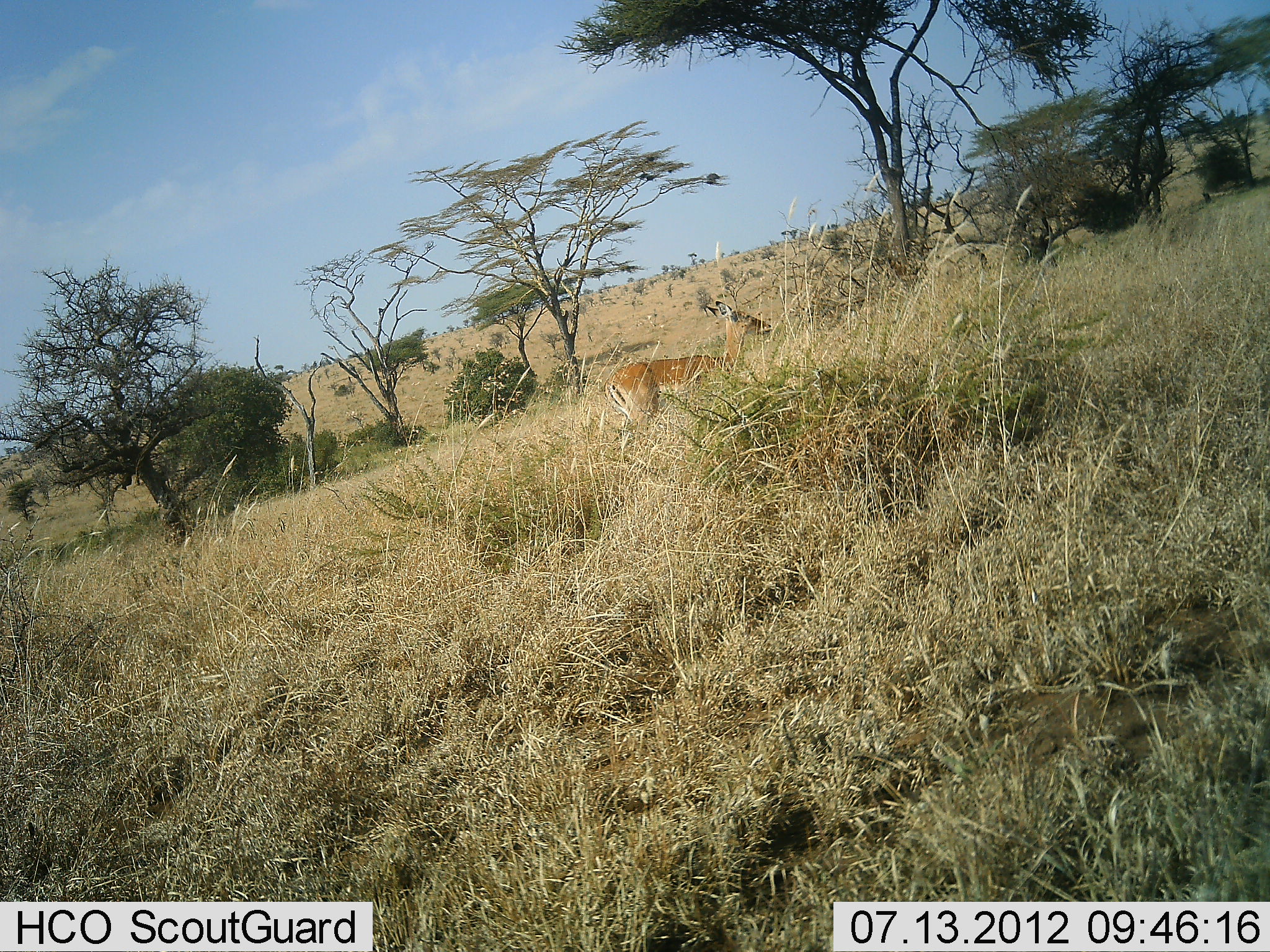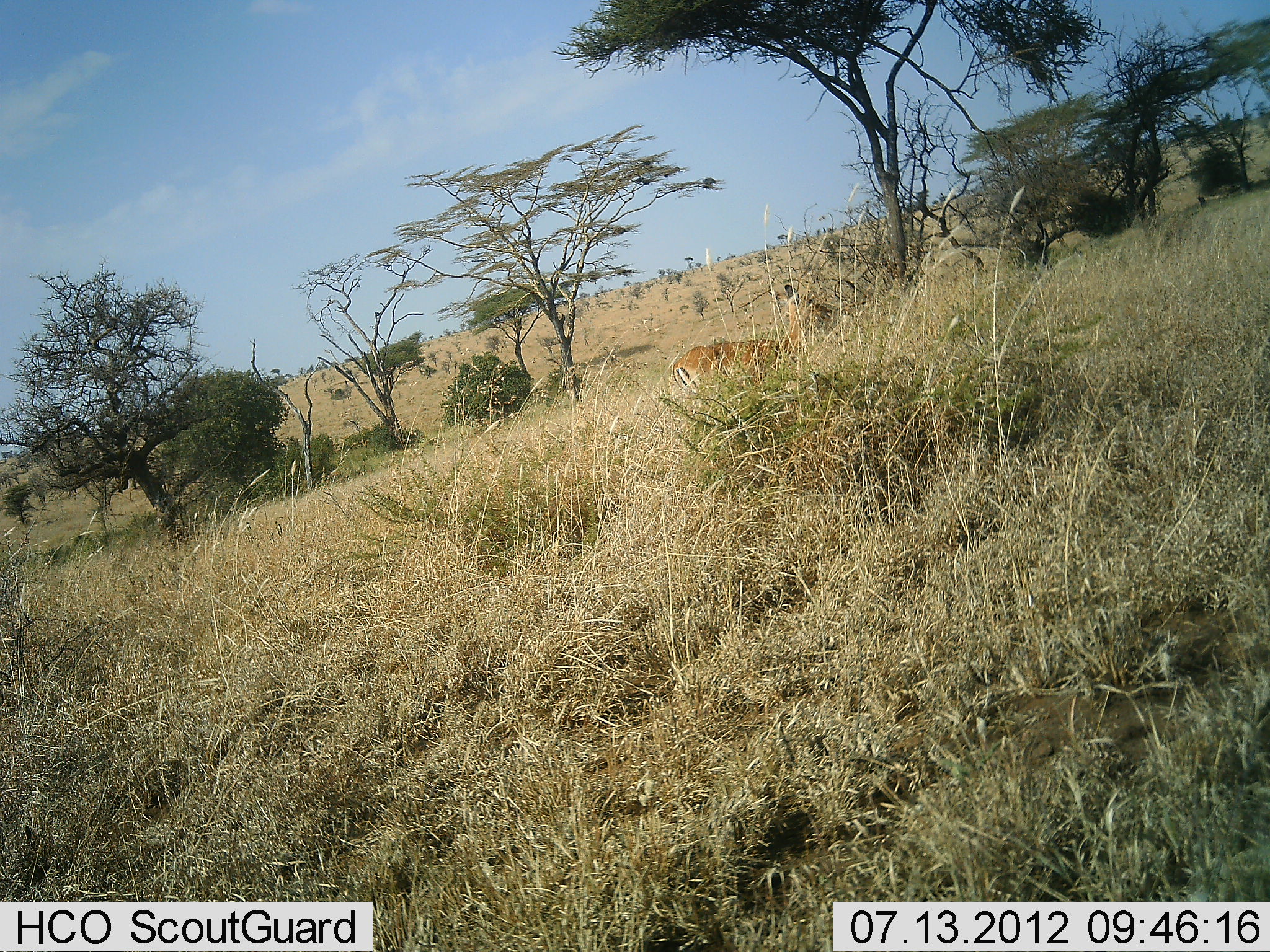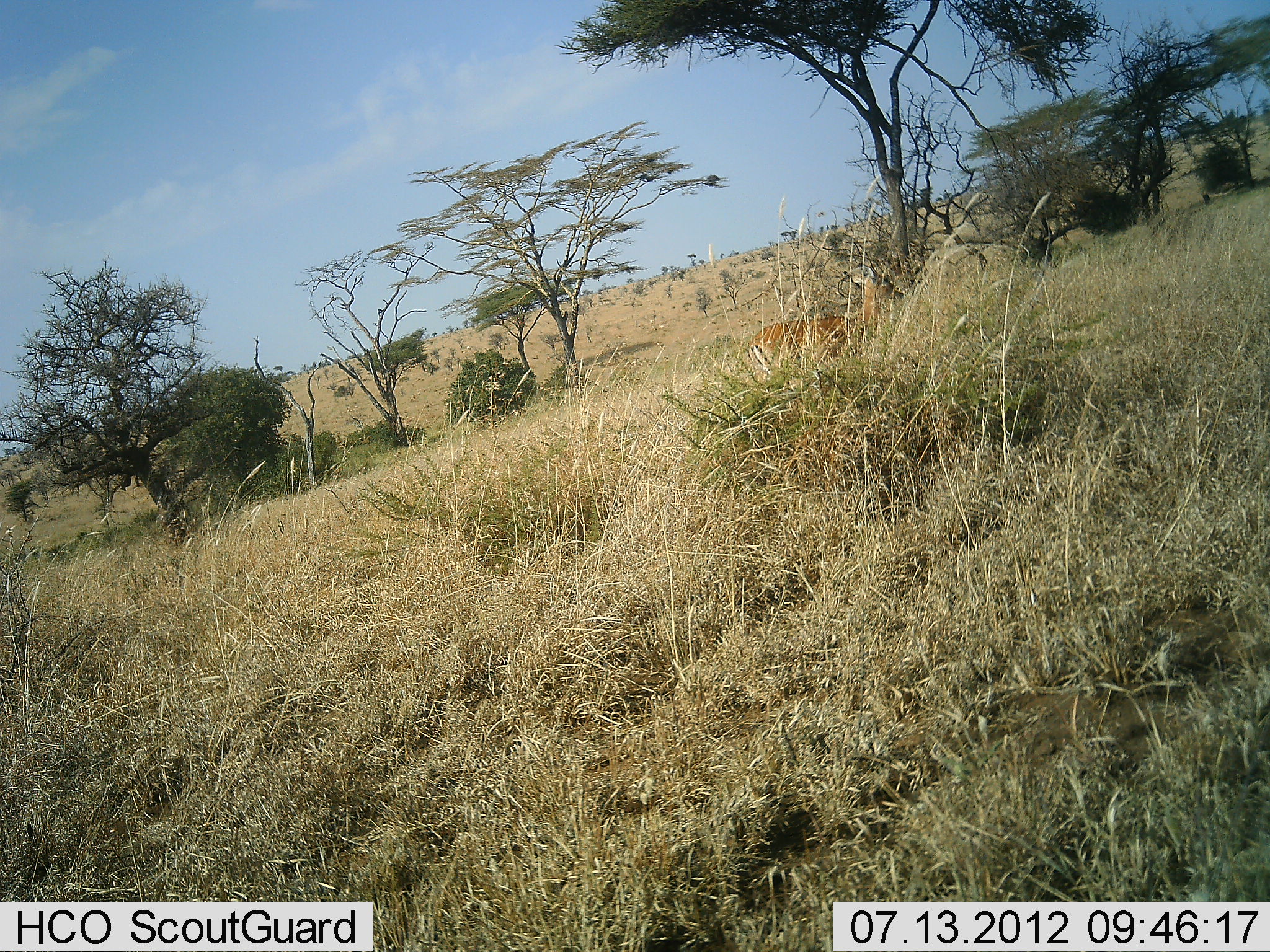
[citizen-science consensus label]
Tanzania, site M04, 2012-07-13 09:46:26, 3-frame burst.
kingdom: Animalia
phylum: Chordata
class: Mammalia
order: Artiodactyla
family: Bovidae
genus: Aepyceros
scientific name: Aepyceros melampus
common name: impala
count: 1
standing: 0%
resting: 0%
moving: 90%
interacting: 0%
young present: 0%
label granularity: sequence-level